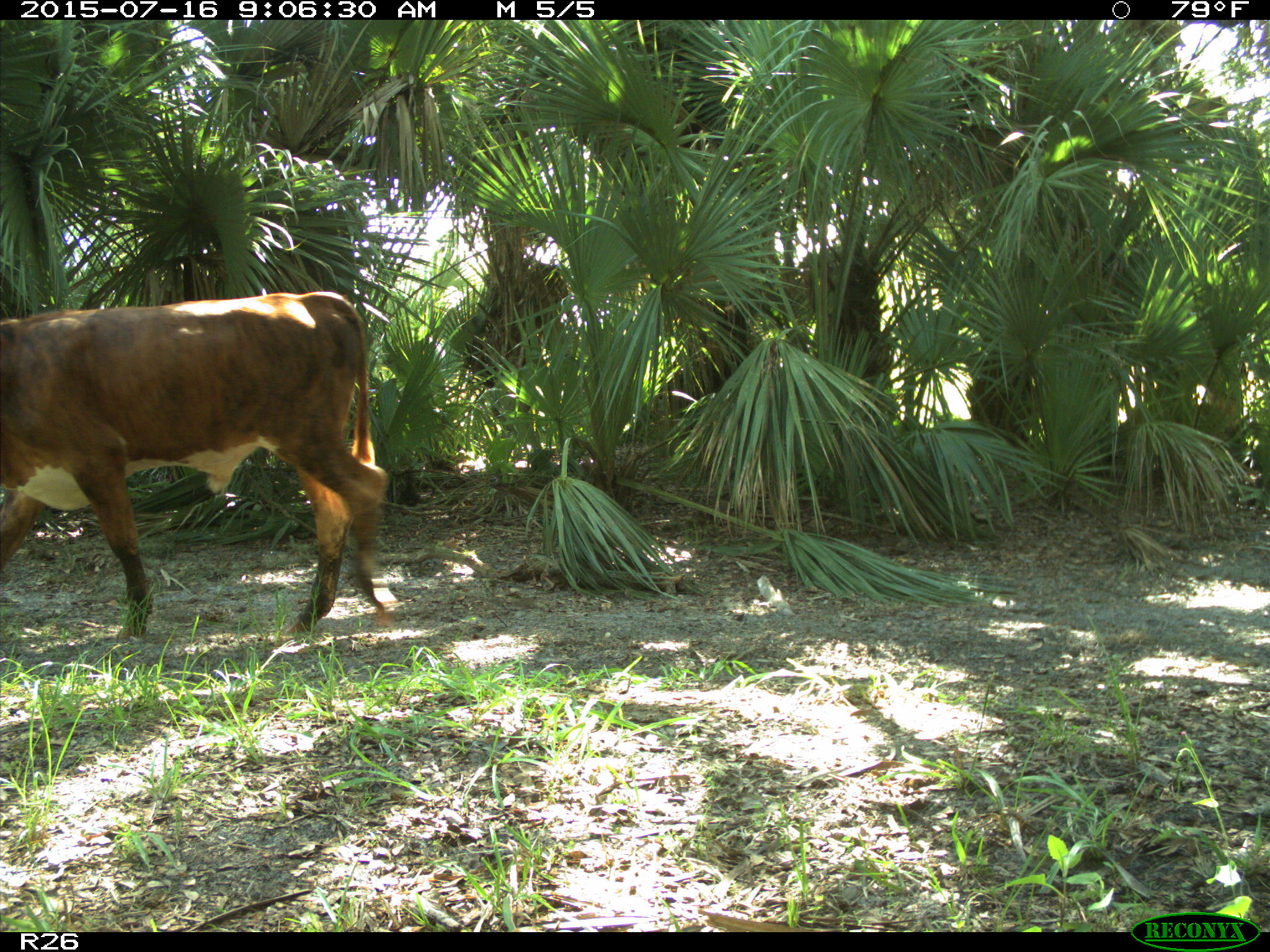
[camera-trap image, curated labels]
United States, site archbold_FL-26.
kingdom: Animalia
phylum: Chordata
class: Mammalia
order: Artiodactyla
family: Bovidae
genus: Bos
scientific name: Bos taurus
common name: domestic cow